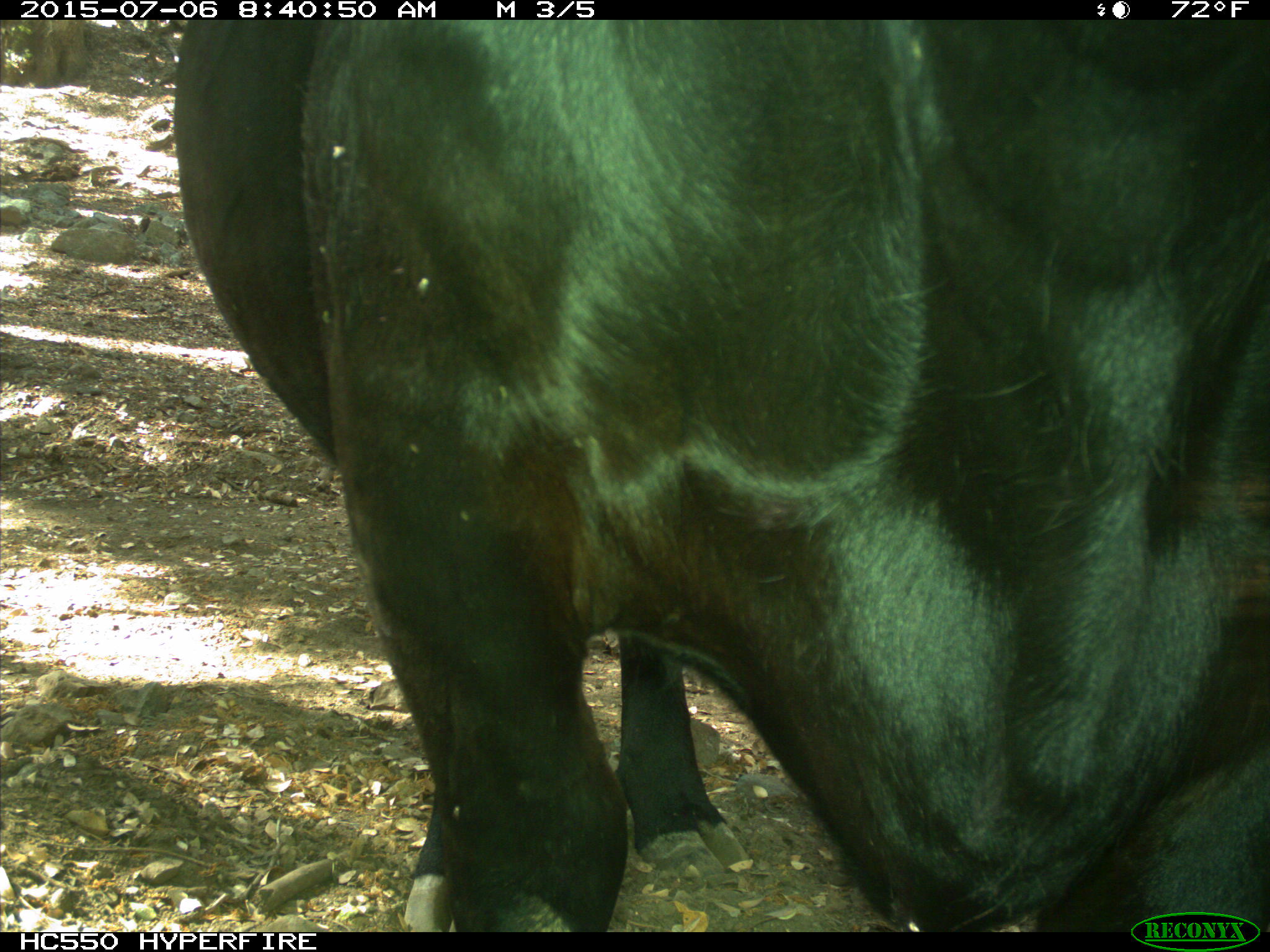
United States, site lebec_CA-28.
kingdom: Animalia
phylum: Chordata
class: Mammalia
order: Artiodactyla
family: Bovidae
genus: Bos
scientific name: Bos taurus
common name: domestic cow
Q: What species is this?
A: Bos taurus (domestic cow).